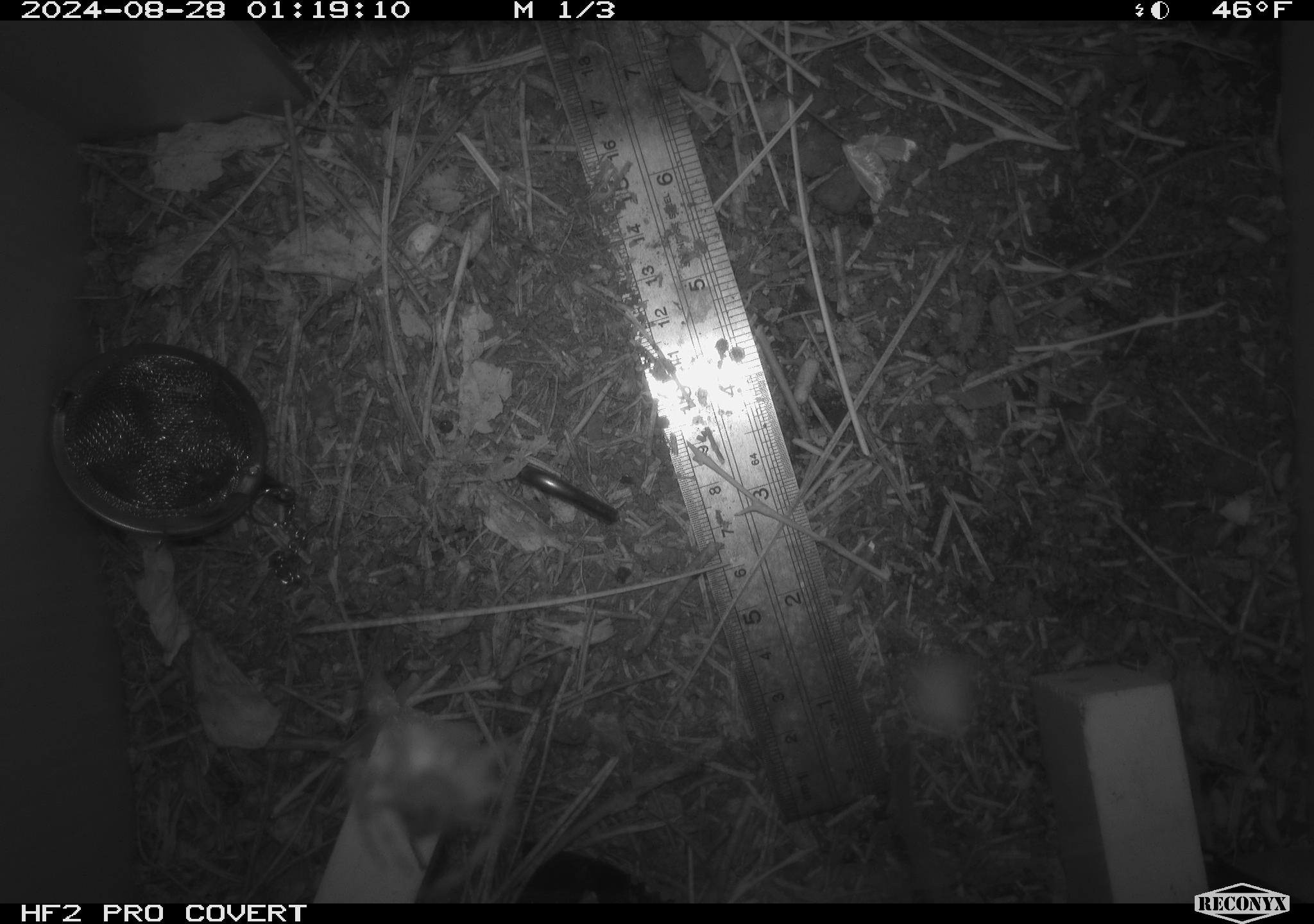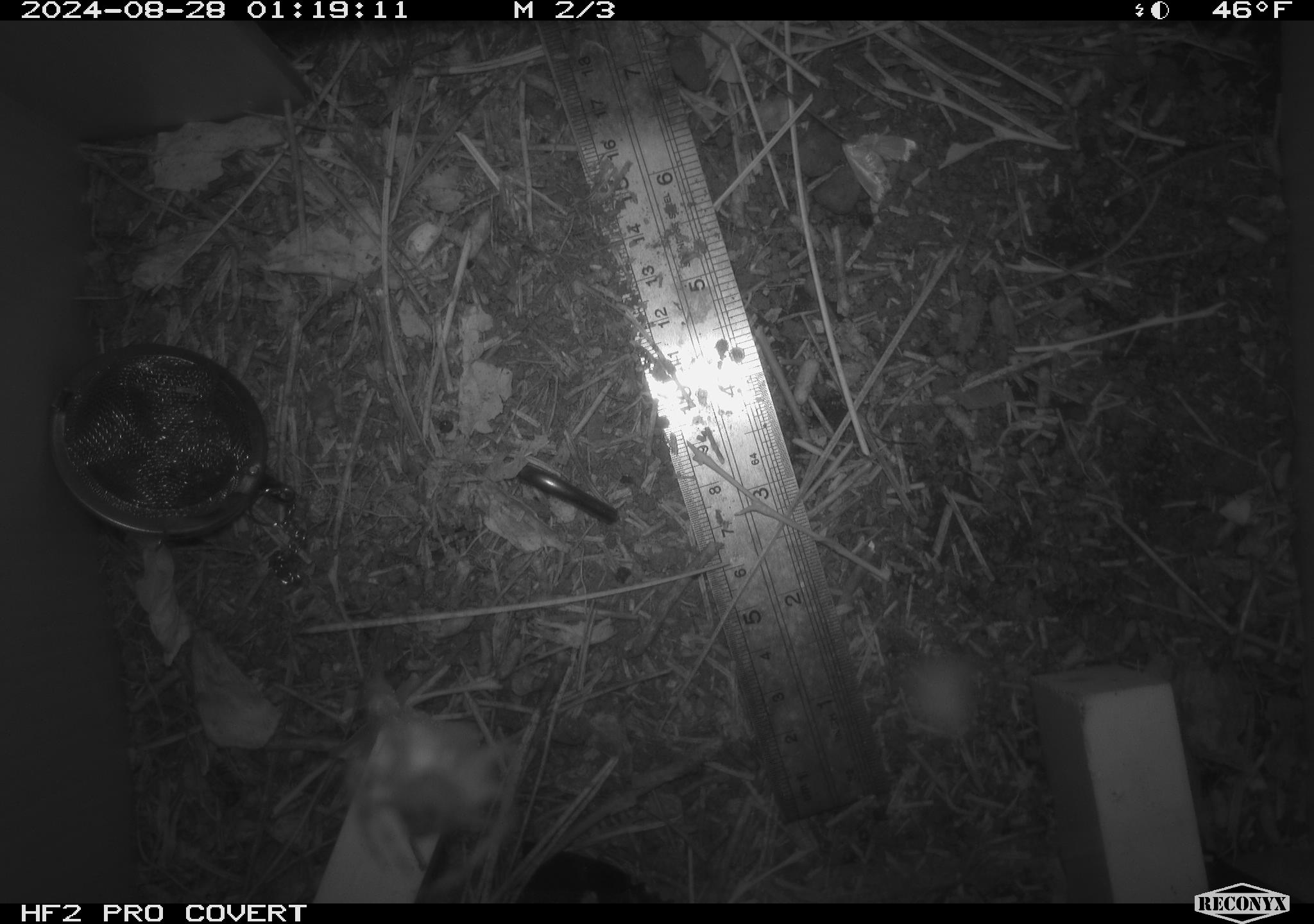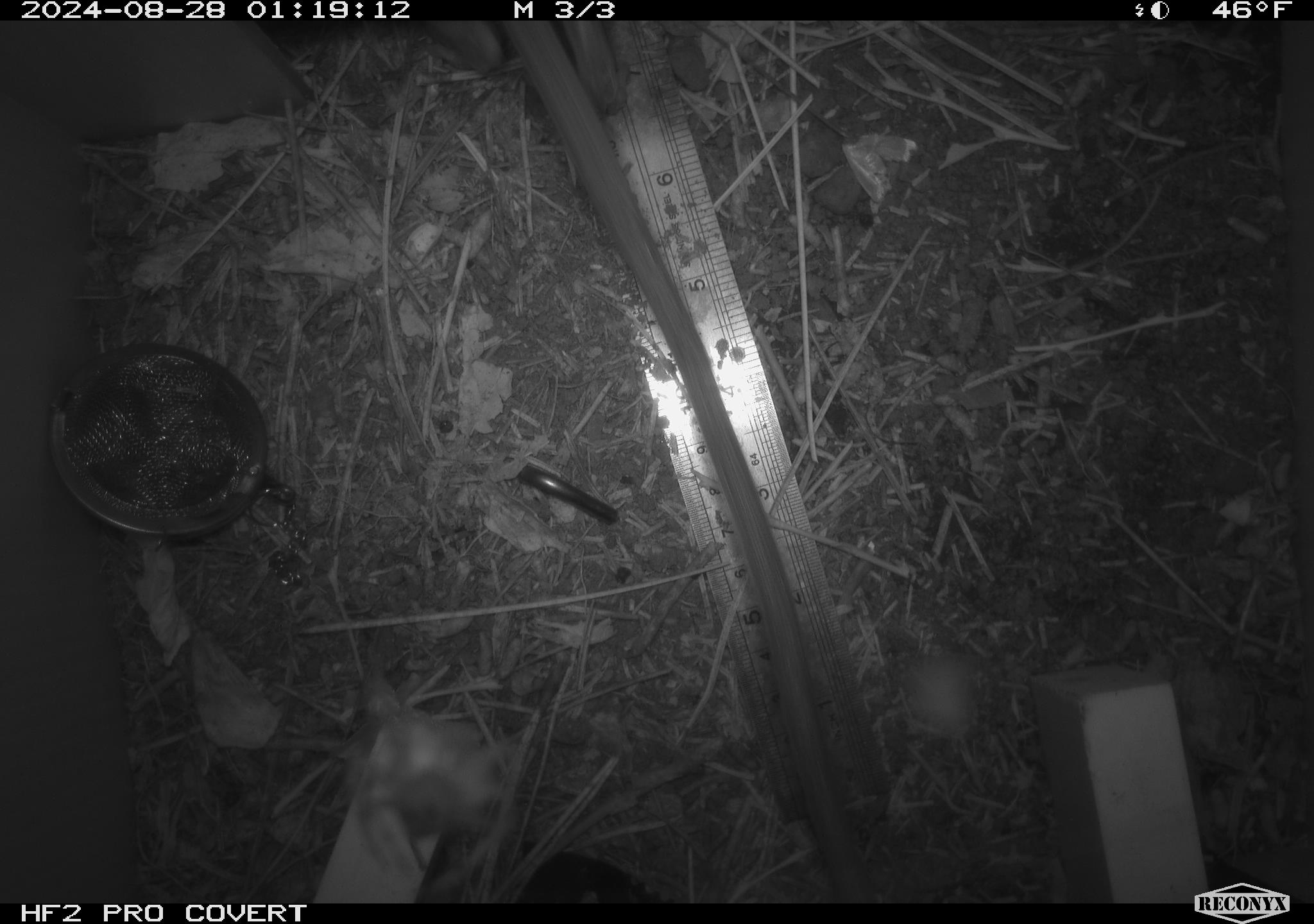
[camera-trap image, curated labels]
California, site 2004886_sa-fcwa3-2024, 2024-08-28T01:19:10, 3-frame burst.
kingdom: Animalia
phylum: Arthropoda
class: Arachnida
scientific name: Arachnida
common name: arachnids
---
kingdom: Animalia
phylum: Chordata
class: Mammalia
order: Rodentia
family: Cricetidae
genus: Neotoma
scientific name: Neotoma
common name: pack rat or woodrat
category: neotoma species